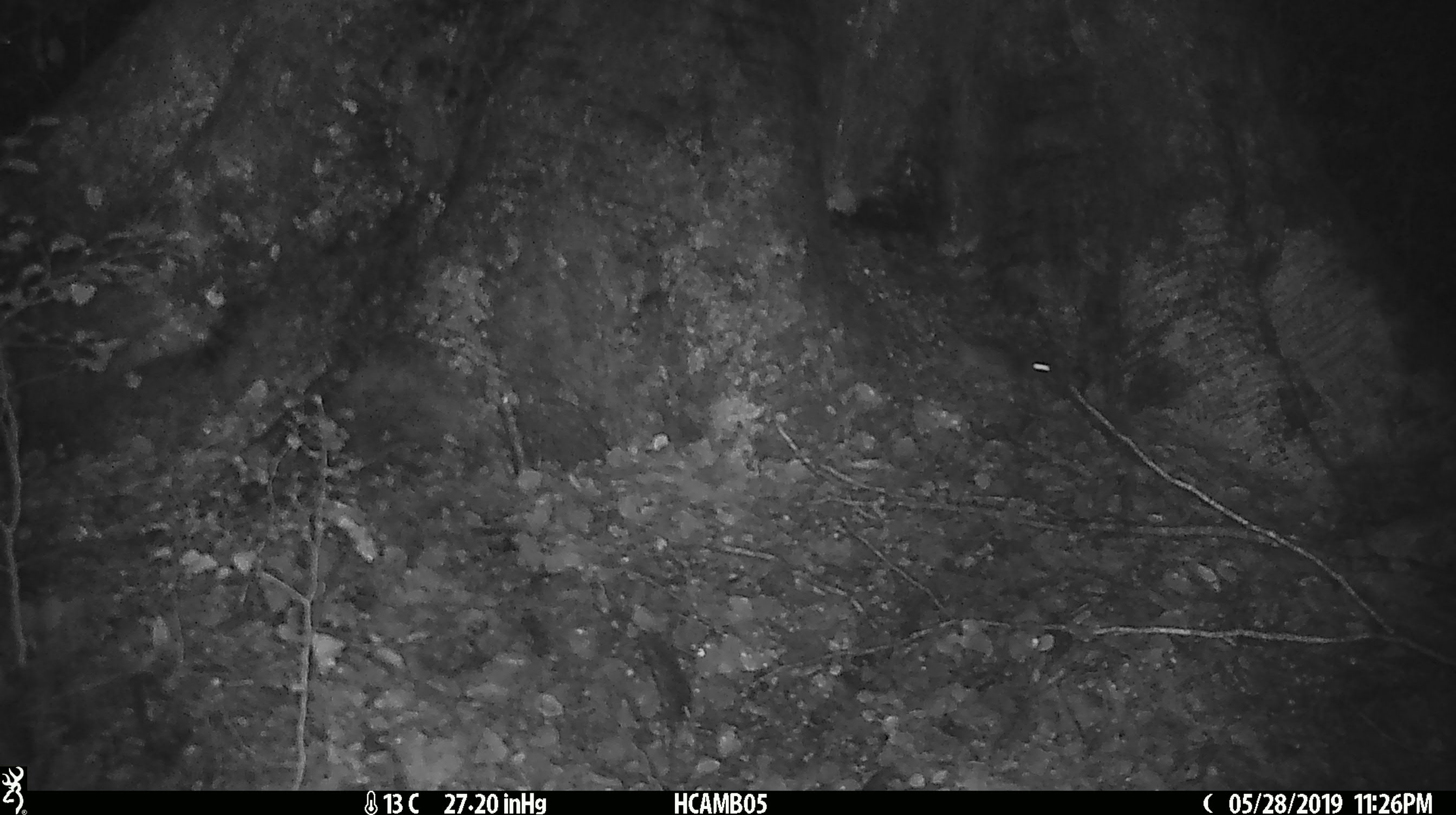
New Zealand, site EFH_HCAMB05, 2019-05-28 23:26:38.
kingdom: Animalia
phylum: Chordata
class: Mammalia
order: Rodentia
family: Muridae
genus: Mus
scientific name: Mus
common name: mouse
Mouse (Mus).